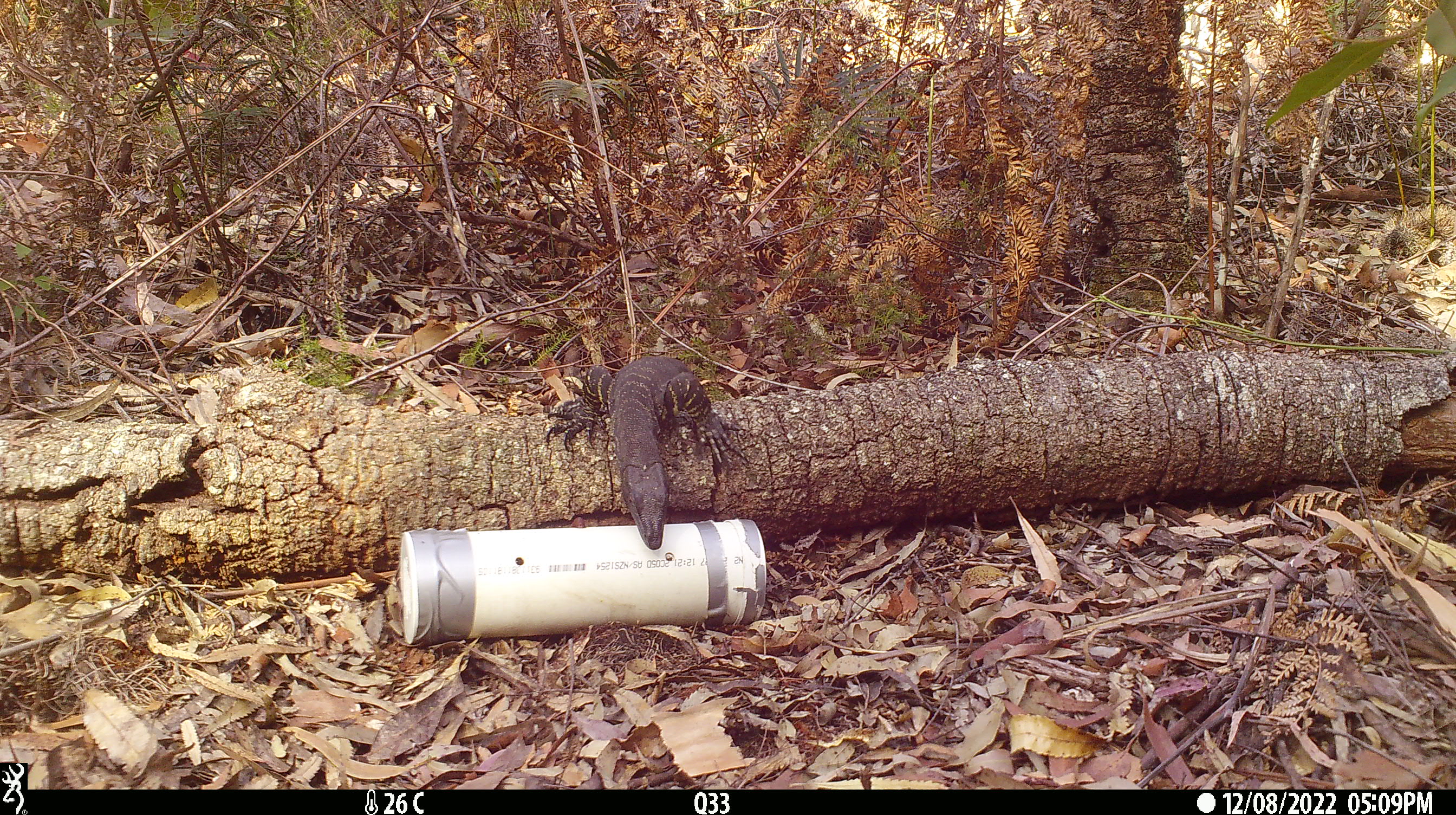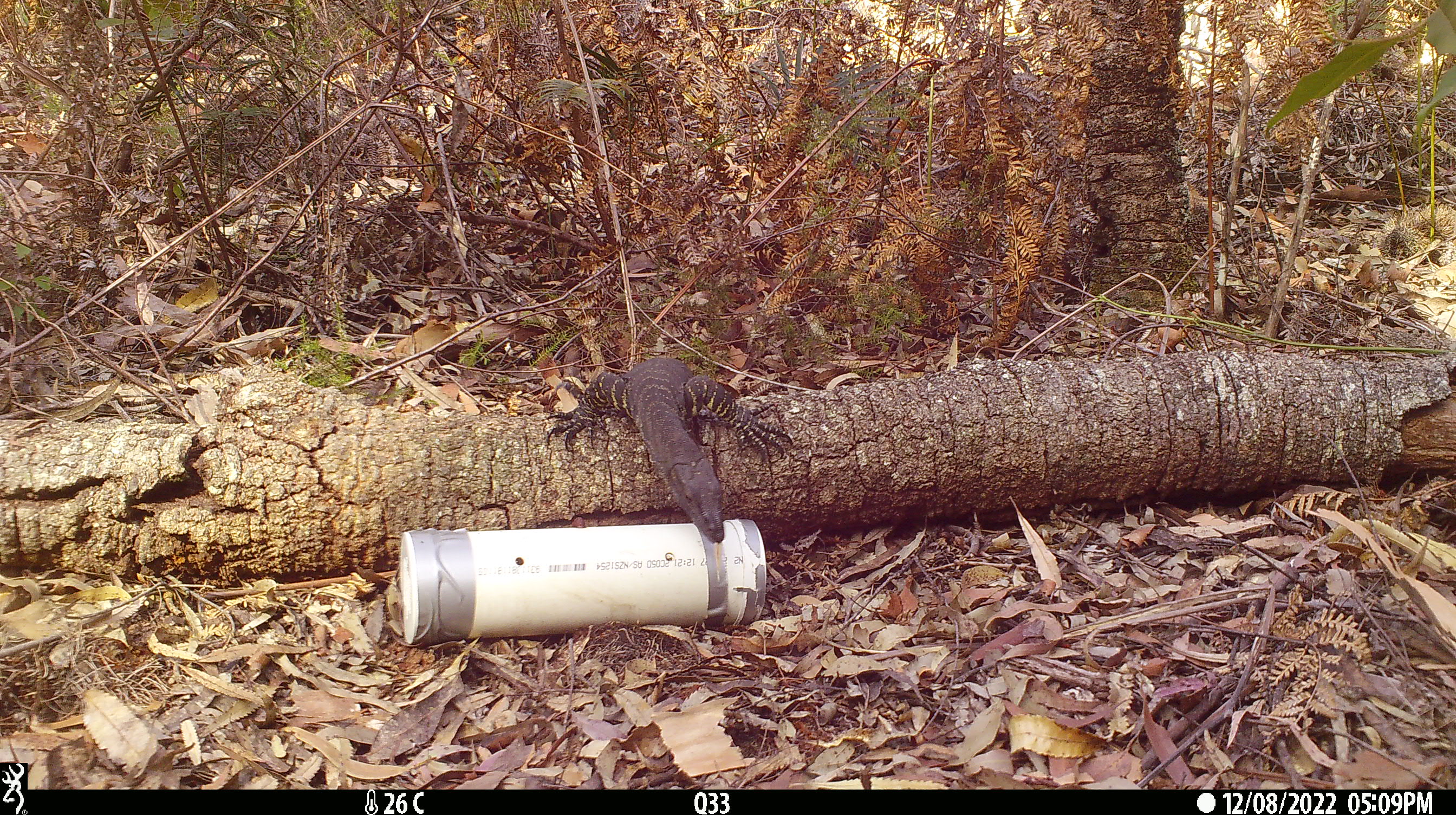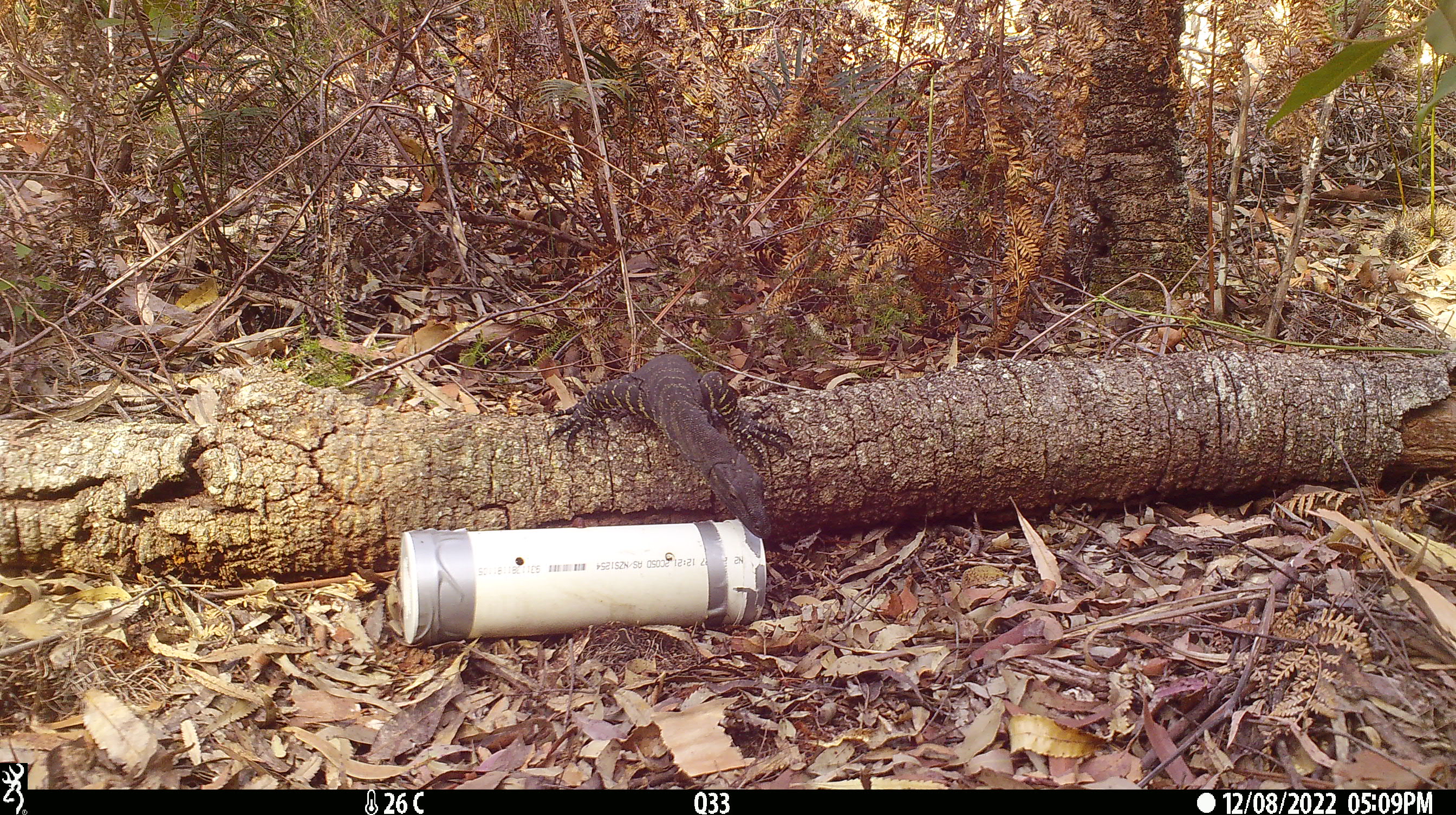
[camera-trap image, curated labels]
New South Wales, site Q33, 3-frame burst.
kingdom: Animalia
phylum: Chordata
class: Reptilia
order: Squamata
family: Varanidae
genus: Varanus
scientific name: Varanus varius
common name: lace monitor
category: goanna